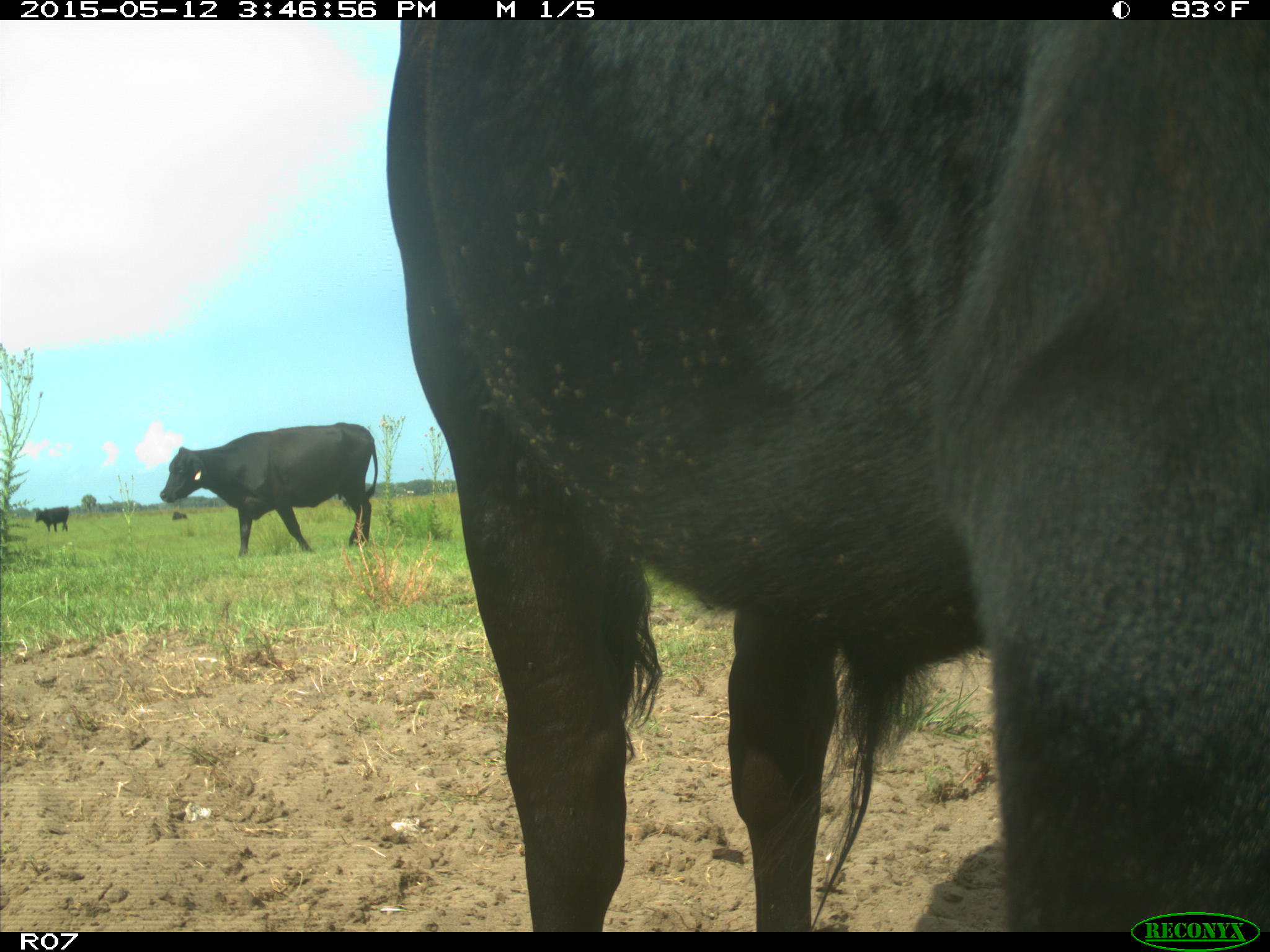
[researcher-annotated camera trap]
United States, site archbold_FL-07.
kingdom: Animalia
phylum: Chordata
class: Mammalia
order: Artiodactyla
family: Bovidae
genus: Bos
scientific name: Bos taurus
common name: domestic cow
Bos taurus (domestic cow).